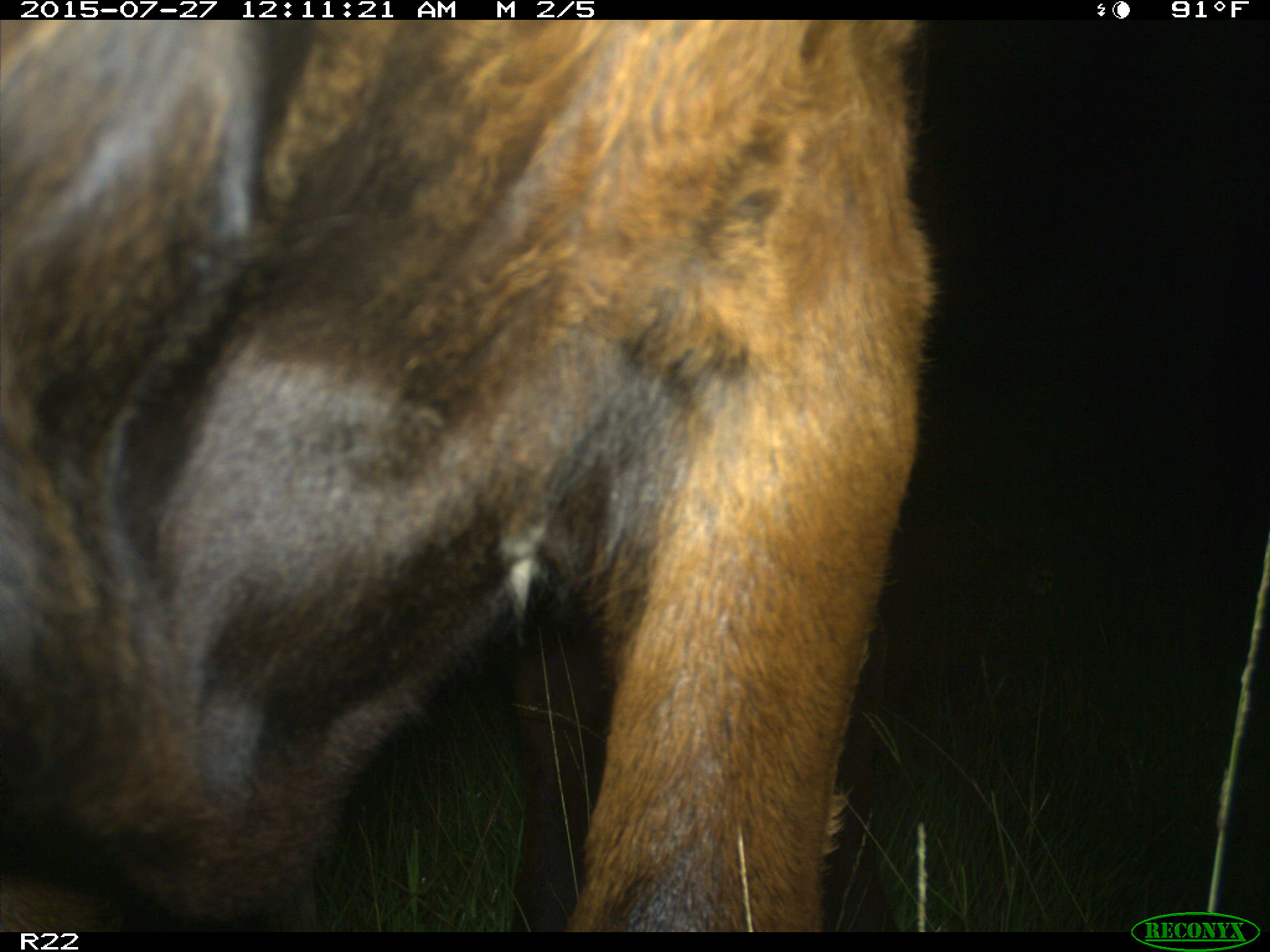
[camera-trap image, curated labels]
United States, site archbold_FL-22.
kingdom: Animalia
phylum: Chordata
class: Mammalia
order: Artiodactyla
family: Bovidae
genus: Bos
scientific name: Bos taurus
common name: domestic cow